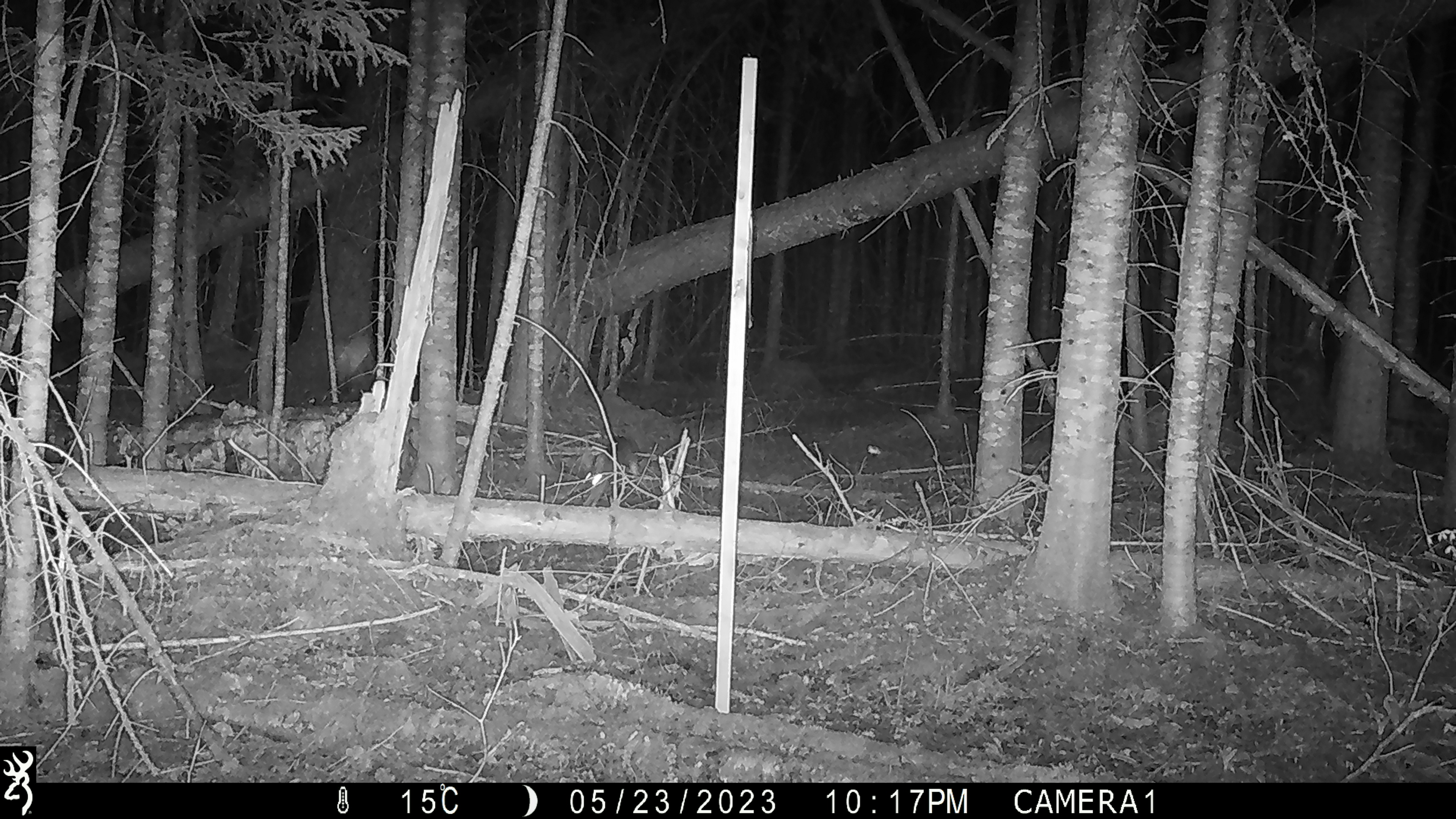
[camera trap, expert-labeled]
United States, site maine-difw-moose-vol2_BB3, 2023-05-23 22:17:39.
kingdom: Animalia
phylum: Chordata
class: Mammalia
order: Lagomorpha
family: Leporidae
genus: Lepus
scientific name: Lepus americanus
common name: snowshoe hare